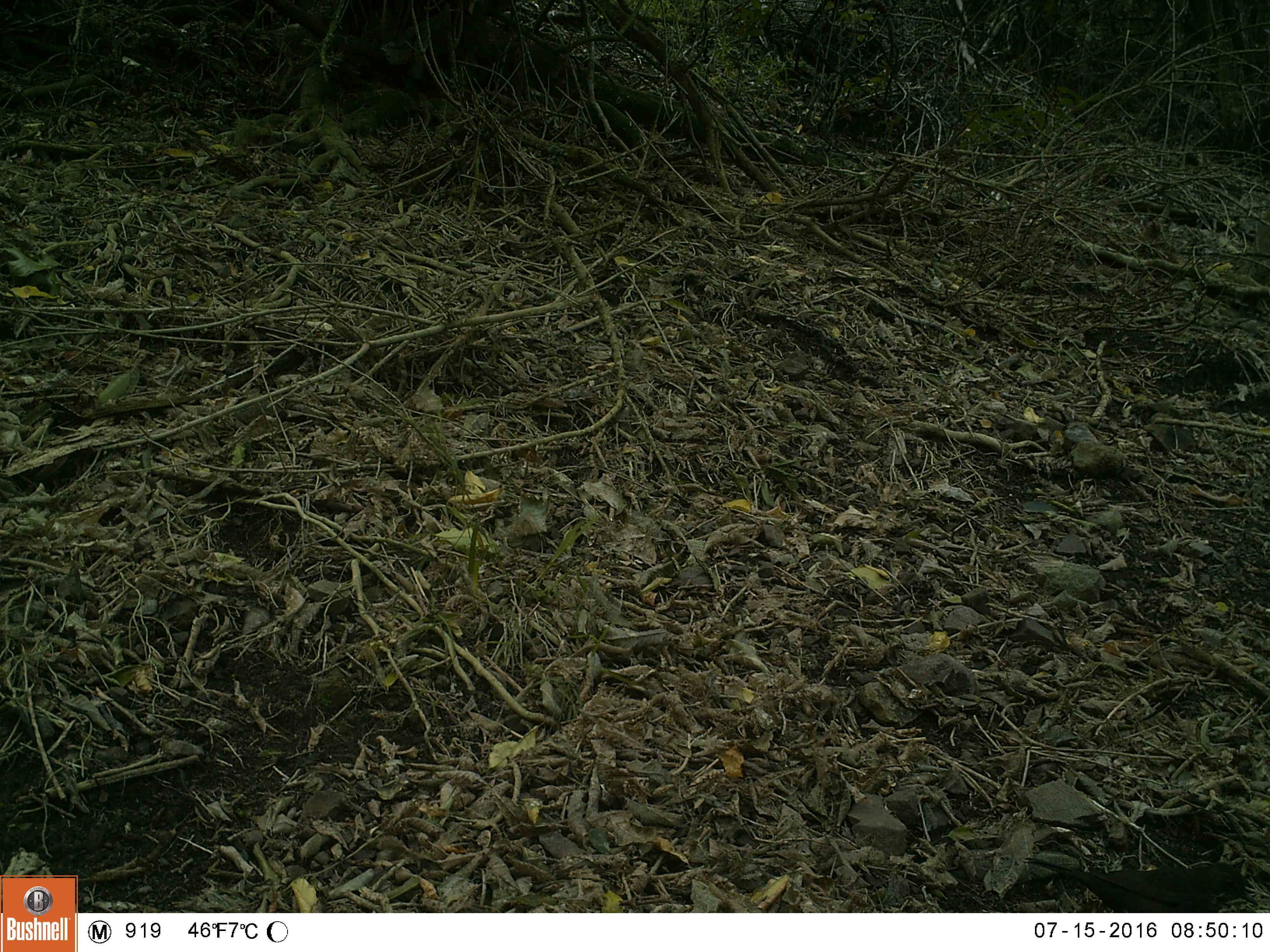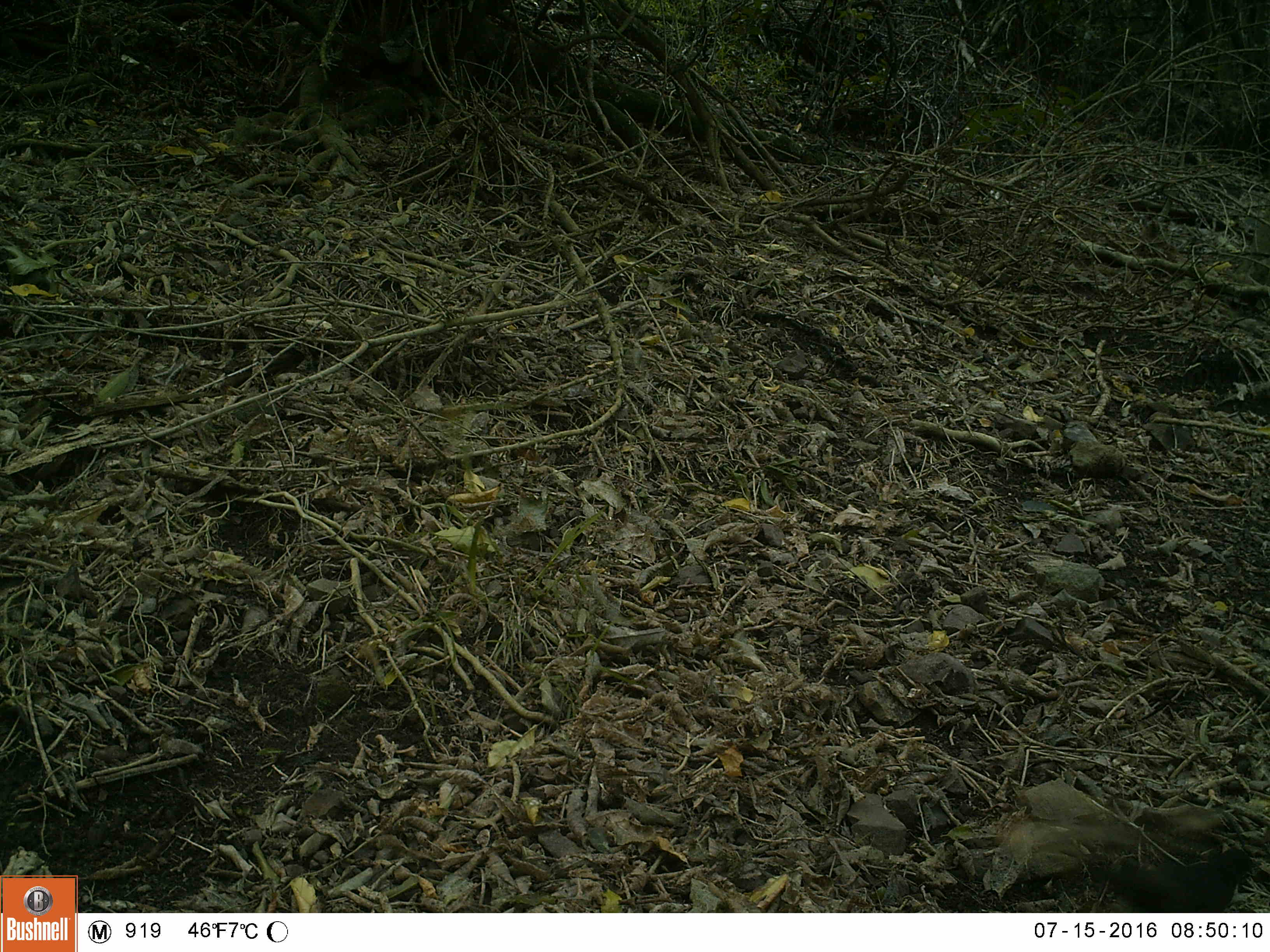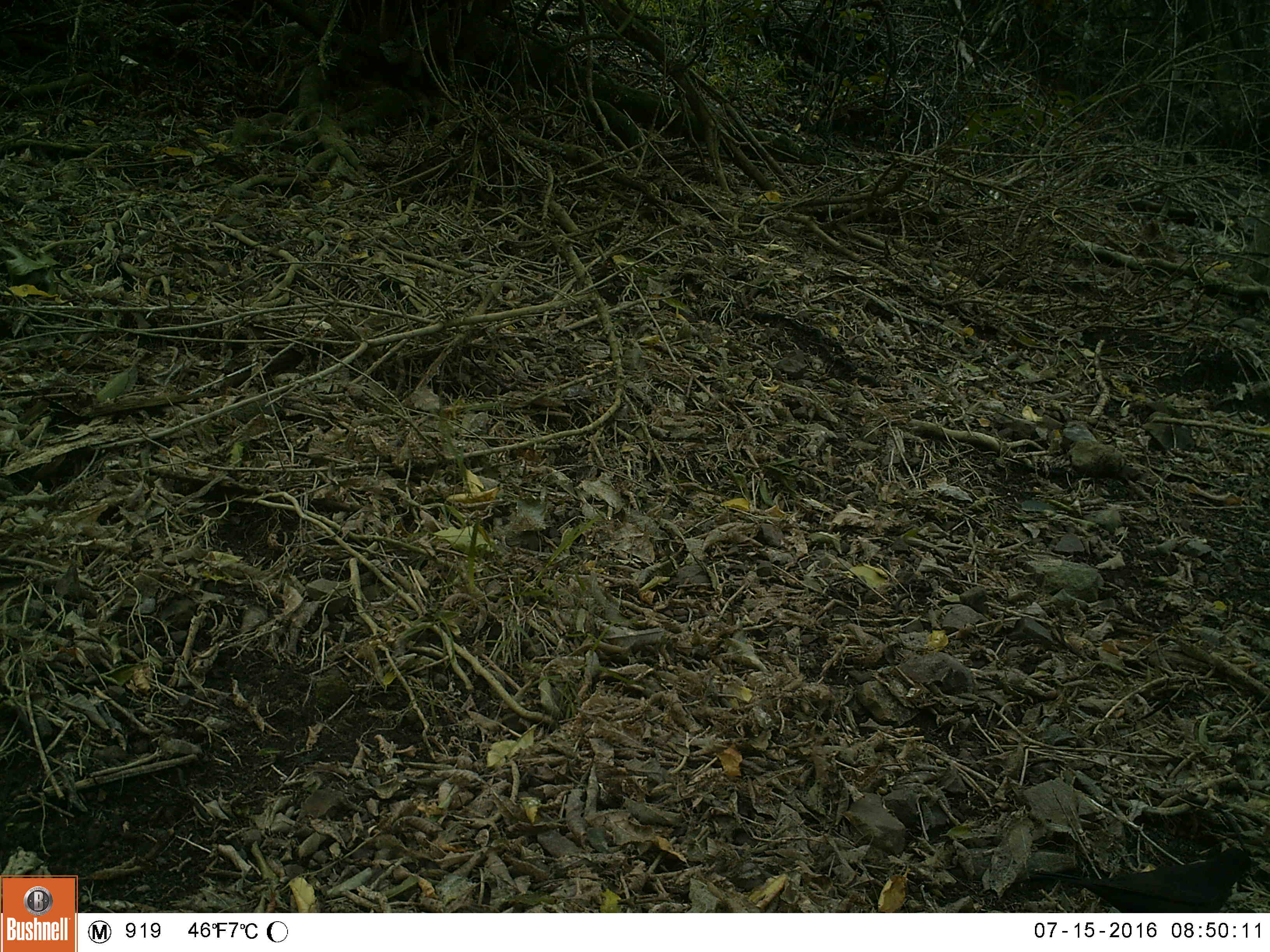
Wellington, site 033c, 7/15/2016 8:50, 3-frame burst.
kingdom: Animalia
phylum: Chordata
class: Aves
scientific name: Aves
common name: bird